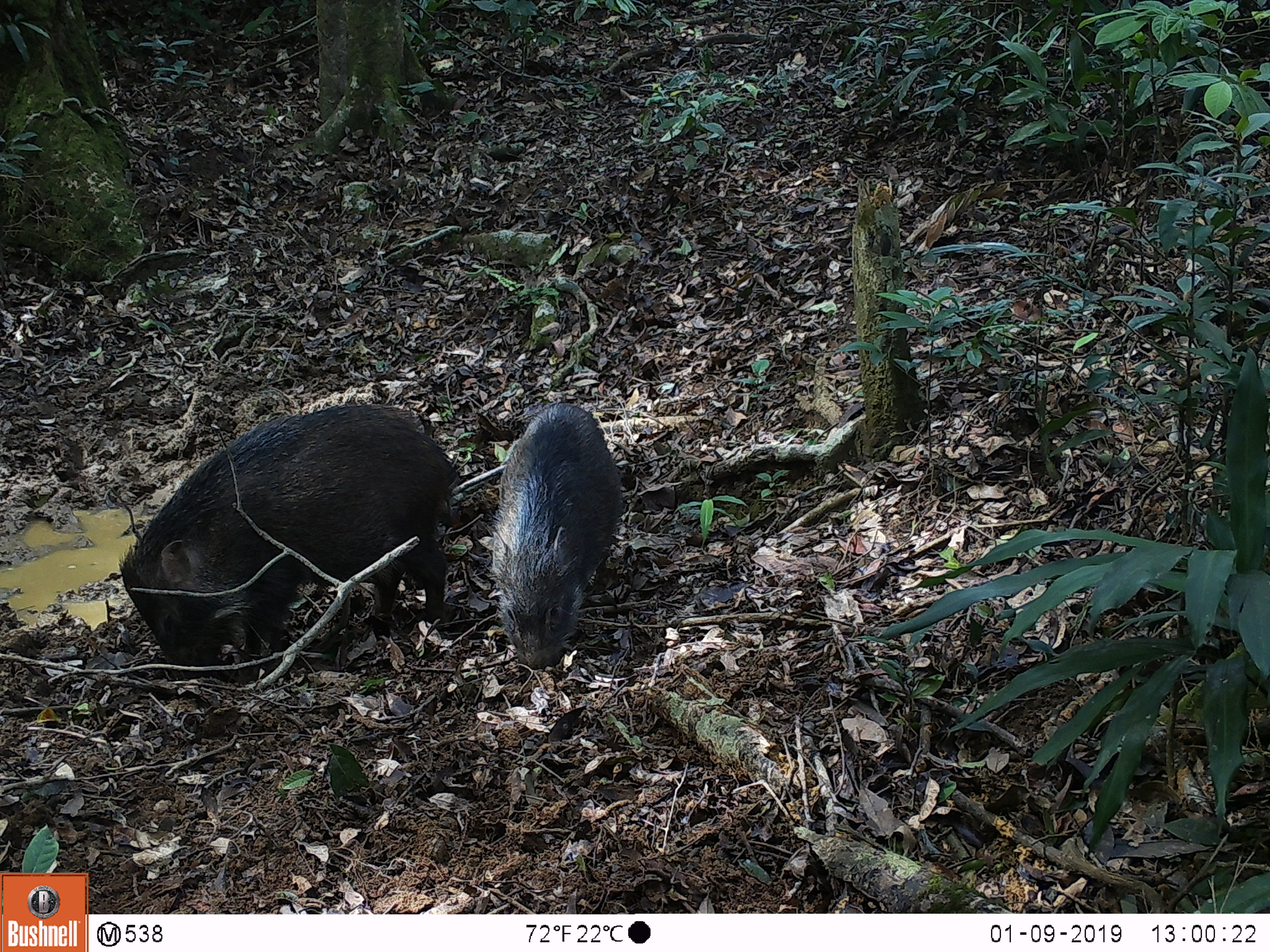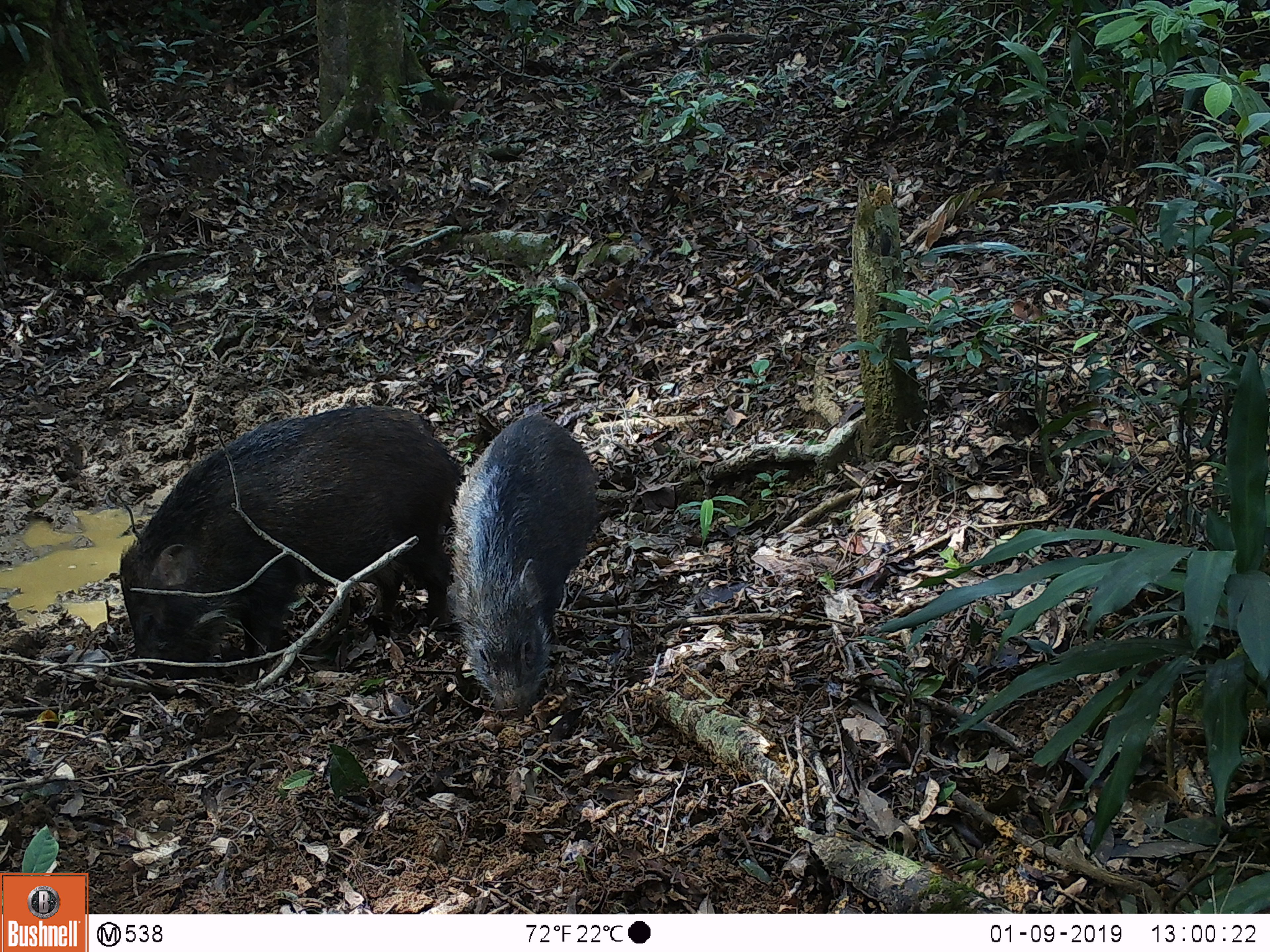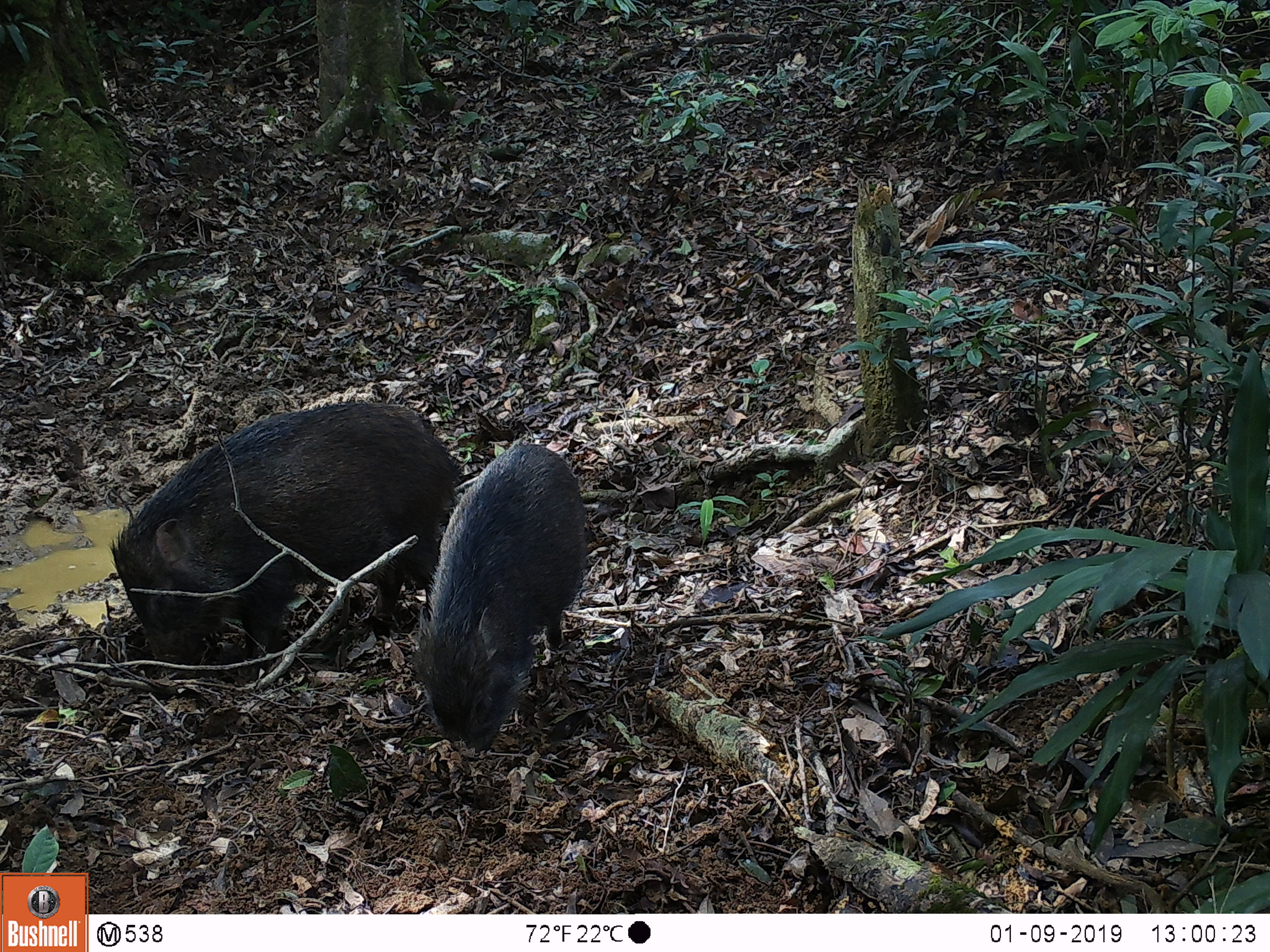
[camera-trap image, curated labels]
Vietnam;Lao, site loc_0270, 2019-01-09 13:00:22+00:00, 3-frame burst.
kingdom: Animalia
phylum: Chordata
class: Mammalia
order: Artiodactyla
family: Suidae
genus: Sus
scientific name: Sus scrofa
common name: eurasian wild pig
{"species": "eurasian wild pig (Sus scrofa)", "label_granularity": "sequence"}